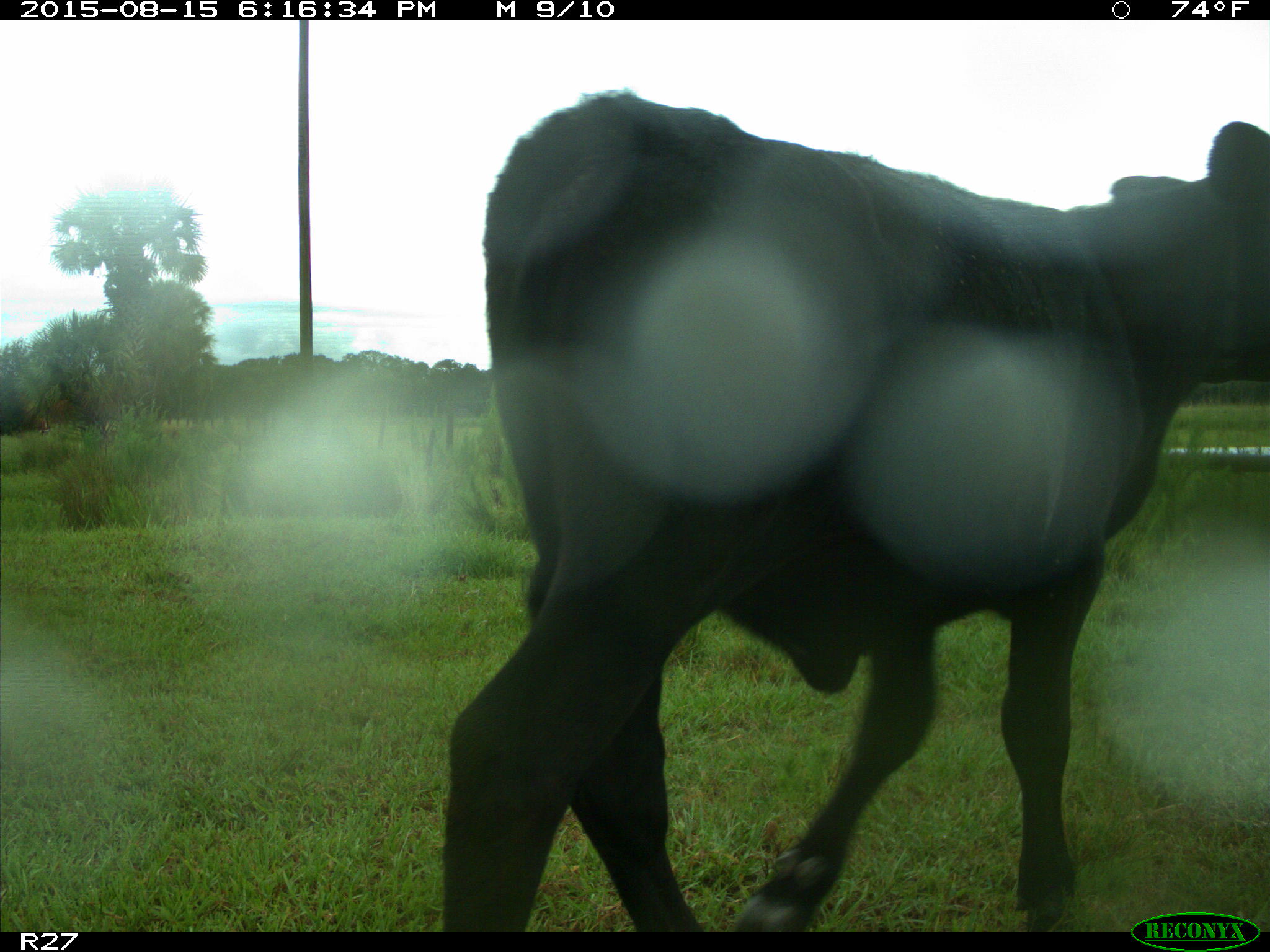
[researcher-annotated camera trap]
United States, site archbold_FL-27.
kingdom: Animalia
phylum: Chordata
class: Mammalia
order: Artiodactyla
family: Bovidae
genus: Bos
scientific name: Bos taurus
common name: domestic cow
Bos taurus (domestic cow).